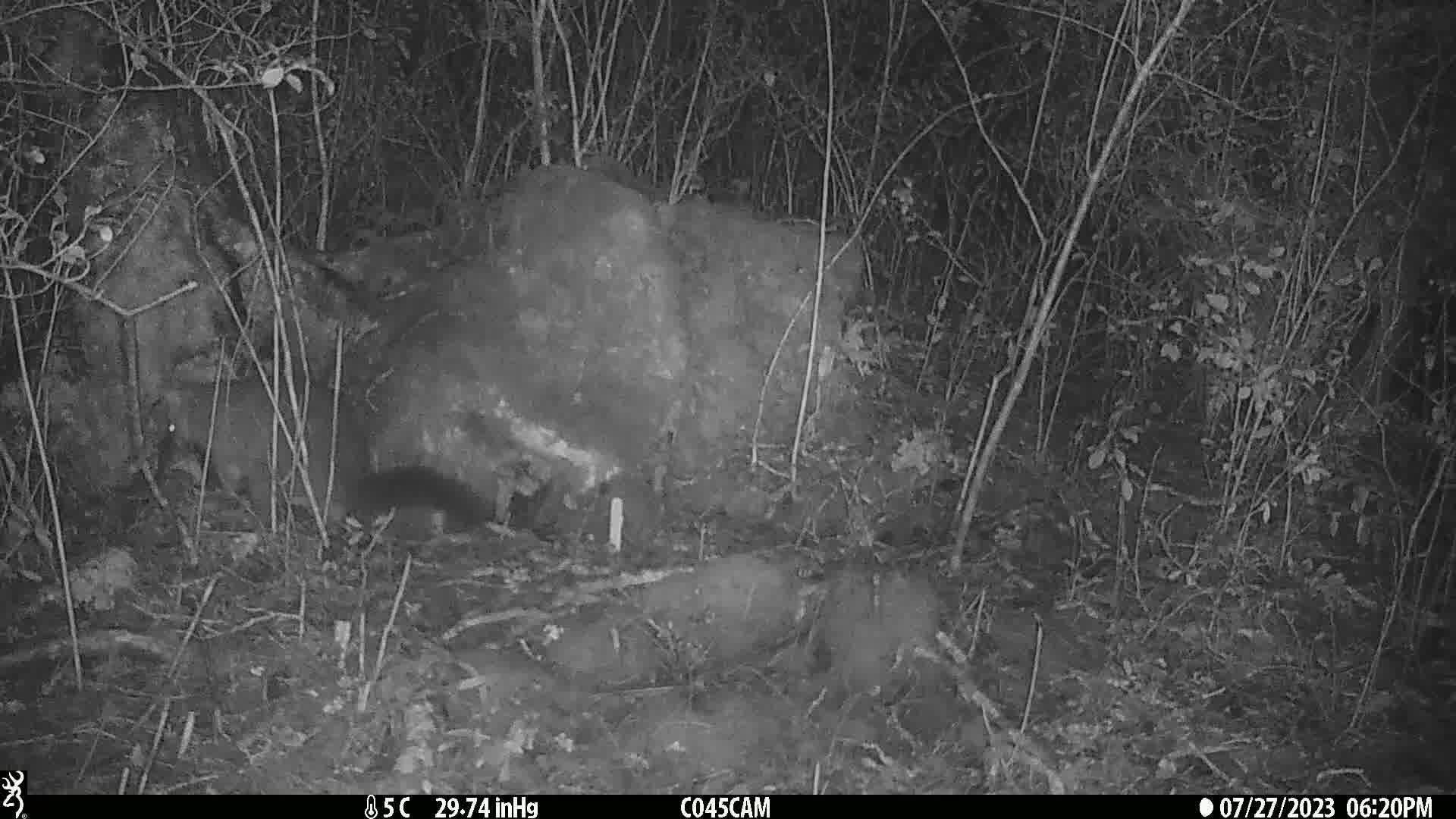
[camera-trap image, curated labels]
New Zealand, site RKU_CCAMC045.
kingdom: Animalia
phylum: Chordata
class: Mammalia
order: Diprotodontia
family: Phalangeridae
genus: Trichosurus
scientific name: Trichosurus vulpecula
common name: common brushtail possum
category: possum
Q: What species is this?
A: Possum (common brushtail possum) (Trichosurus vulpecula).